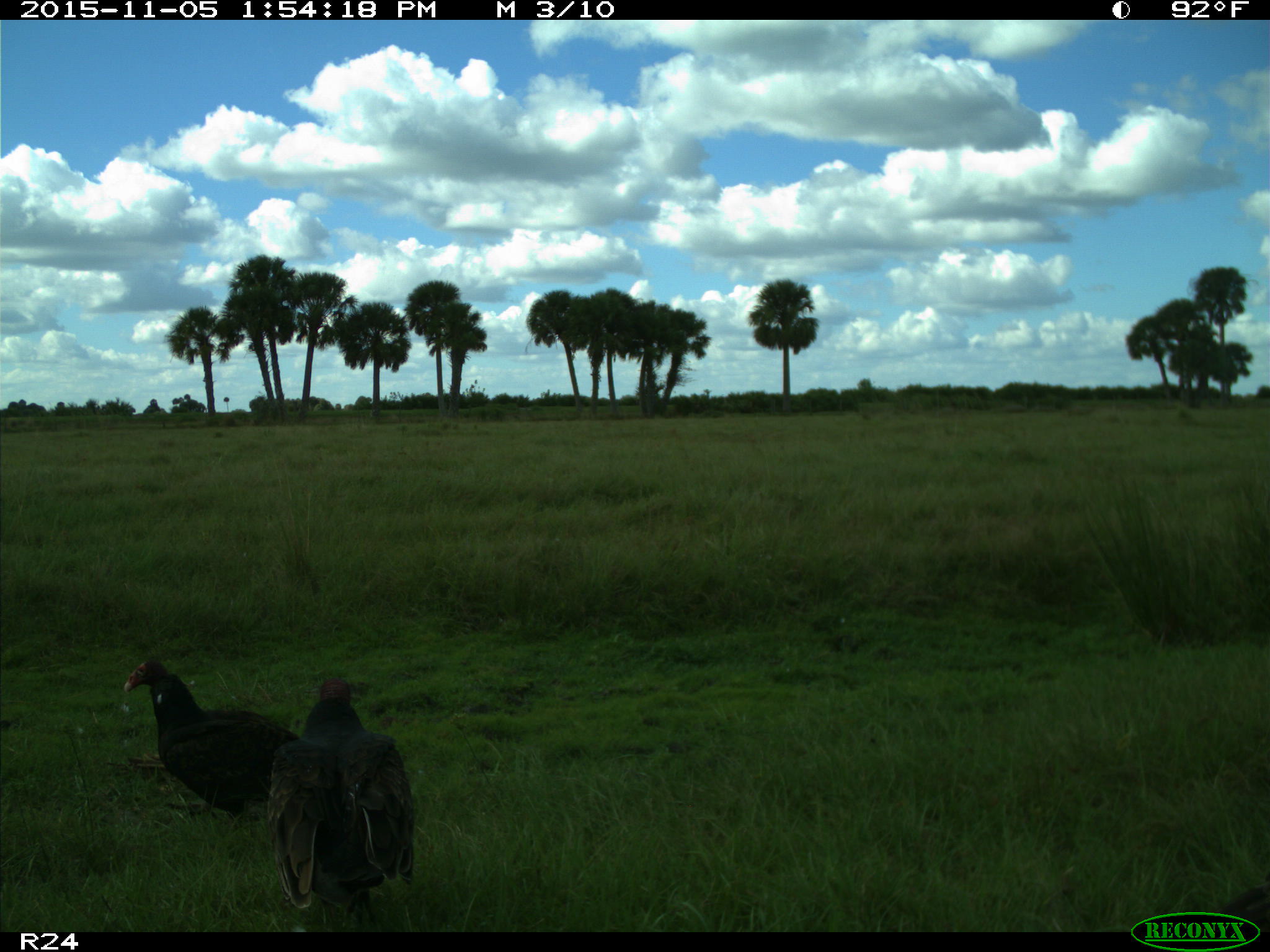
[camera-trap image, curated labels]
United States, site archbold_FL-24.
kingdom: Animalia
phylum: Chordata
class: Aves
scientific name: Aves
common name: birds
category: unidentified bird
Unidentified bird (birds) (Aves).